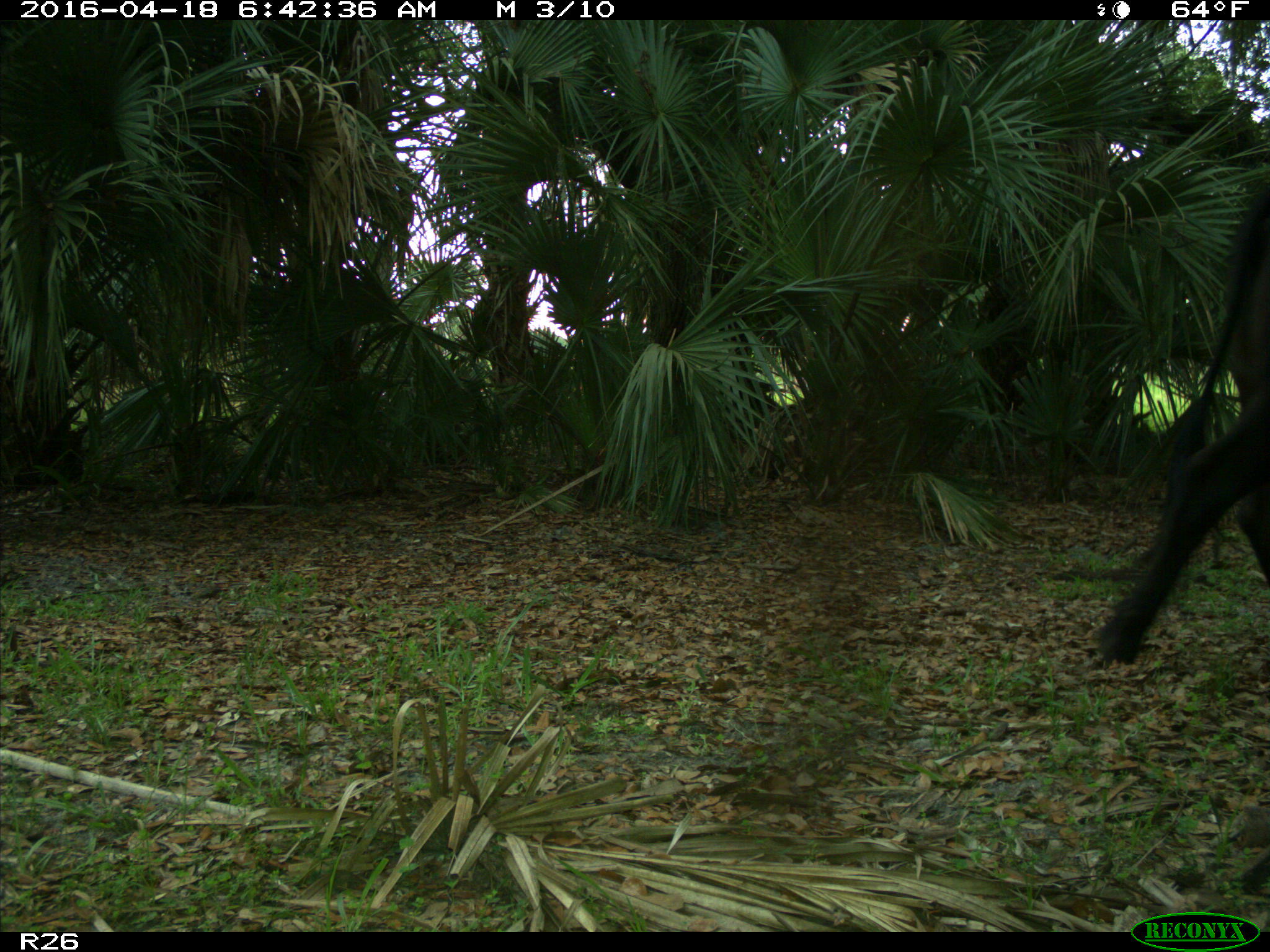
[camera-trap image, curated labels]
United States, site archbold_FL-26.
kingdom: Animalia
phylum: Chordata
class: Mammalia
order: Artiodactyla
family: Bovidae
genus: Bos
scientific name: Bos taurus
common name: domestic cow